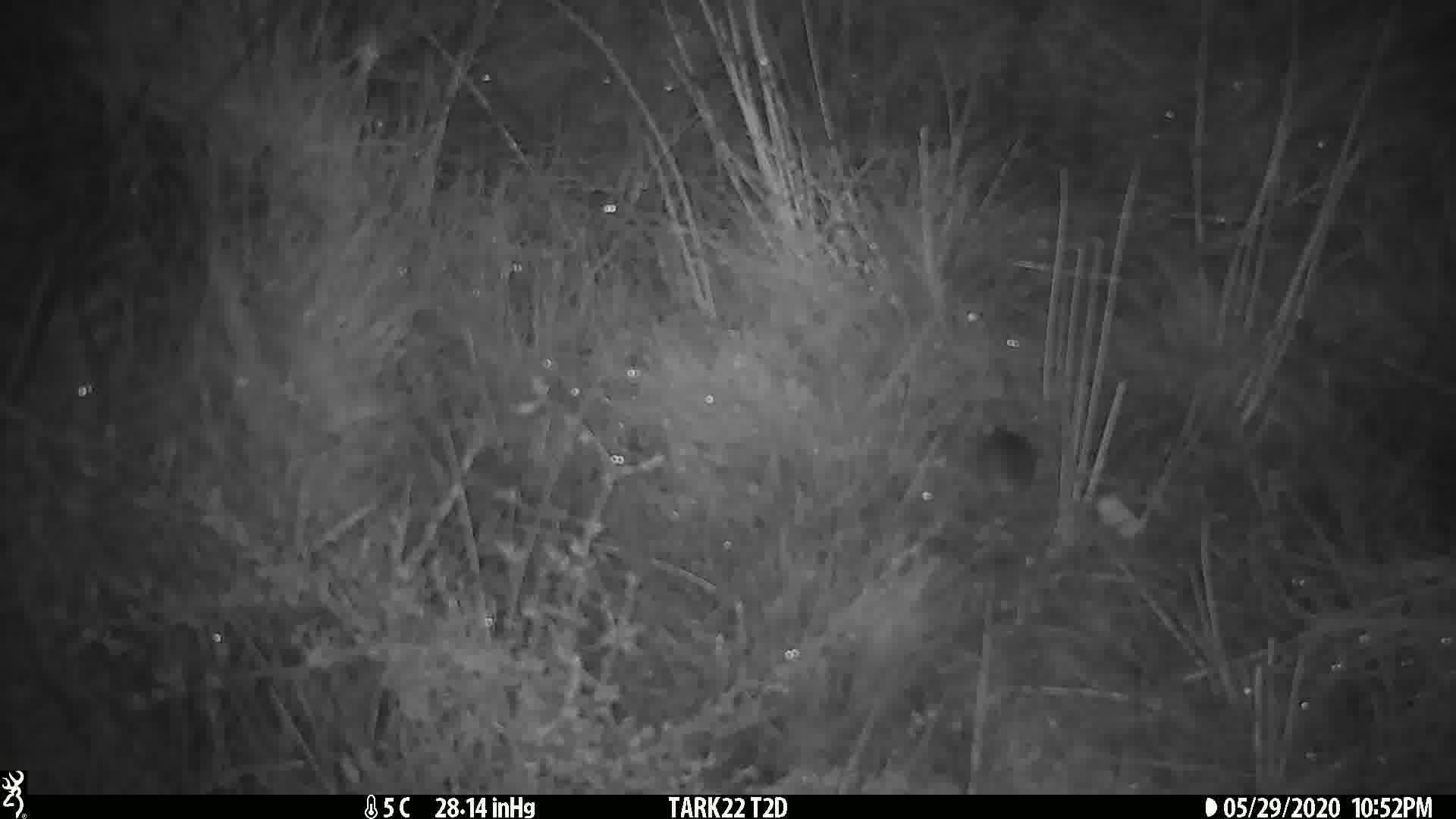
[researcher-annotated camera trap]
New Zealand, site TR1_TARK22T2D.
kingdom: Animalia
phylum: Chordata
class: Mammalia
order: Rodentia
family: Muridae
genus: Mus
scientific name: Mus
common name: mouse